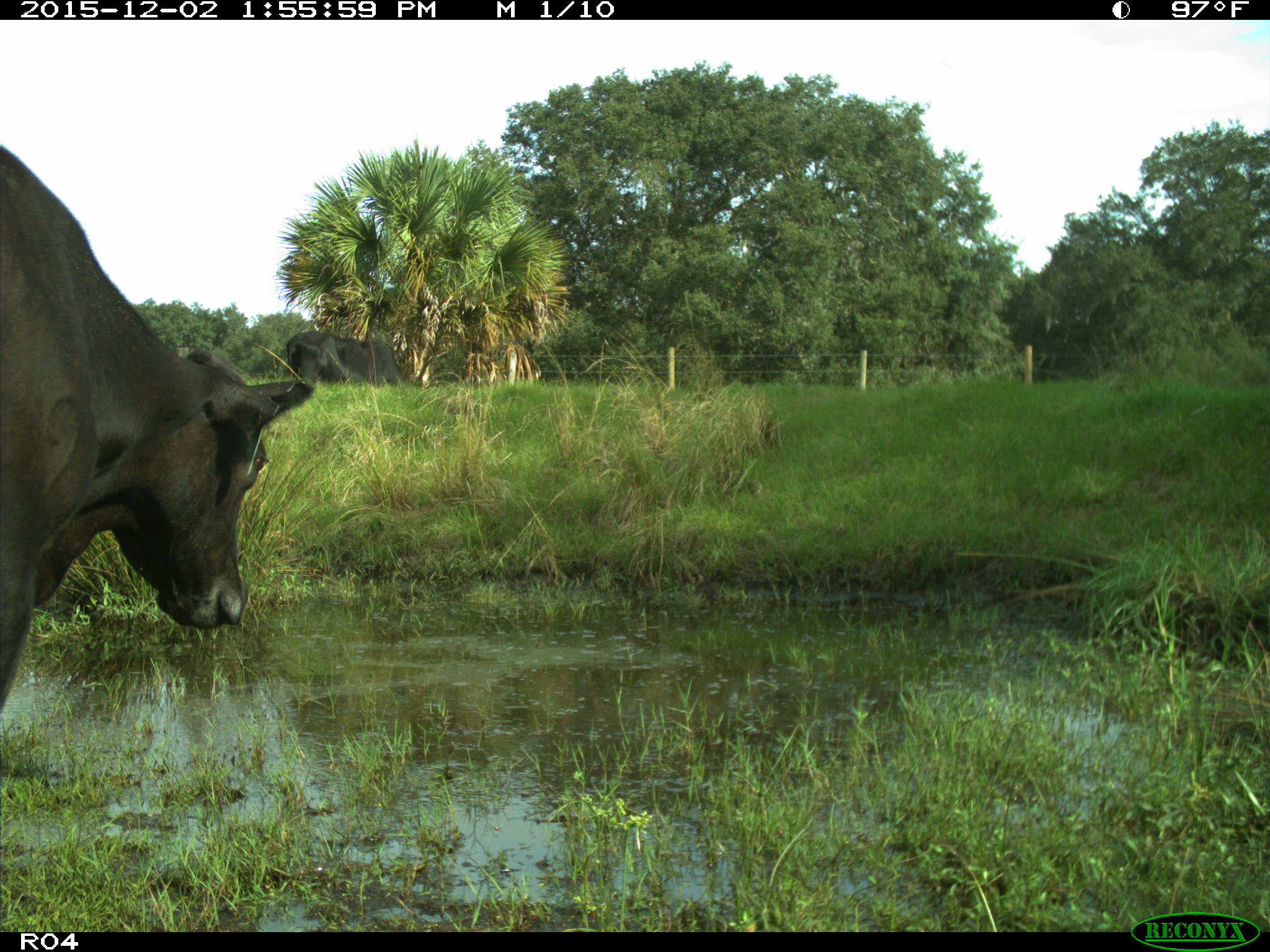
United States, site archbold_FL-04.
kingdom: Animalia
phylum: Chordata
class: Mammalia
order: Artiodactyla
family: Bovidae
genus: Bos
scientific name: Bos taurus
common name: domestic cow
Bos taurus (domestic cow).